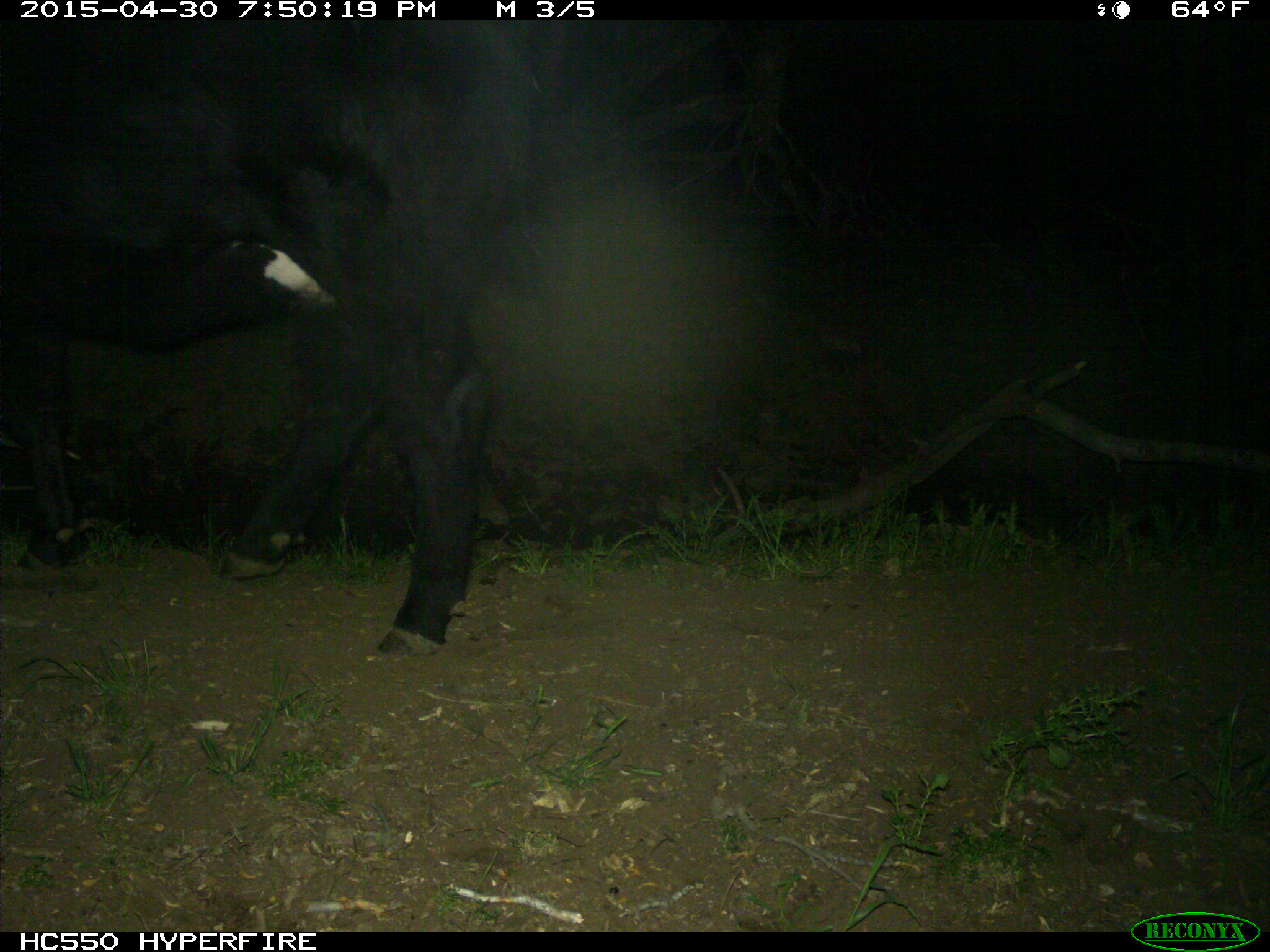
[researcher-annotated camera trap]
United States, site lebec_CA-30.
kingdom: Animalia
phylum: Chordata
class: Mammalia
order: Artiodactyla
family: Bovidae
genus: Bos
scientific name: Bos taurus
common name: domestic cow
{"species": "Bos taurus (domestic cow)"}